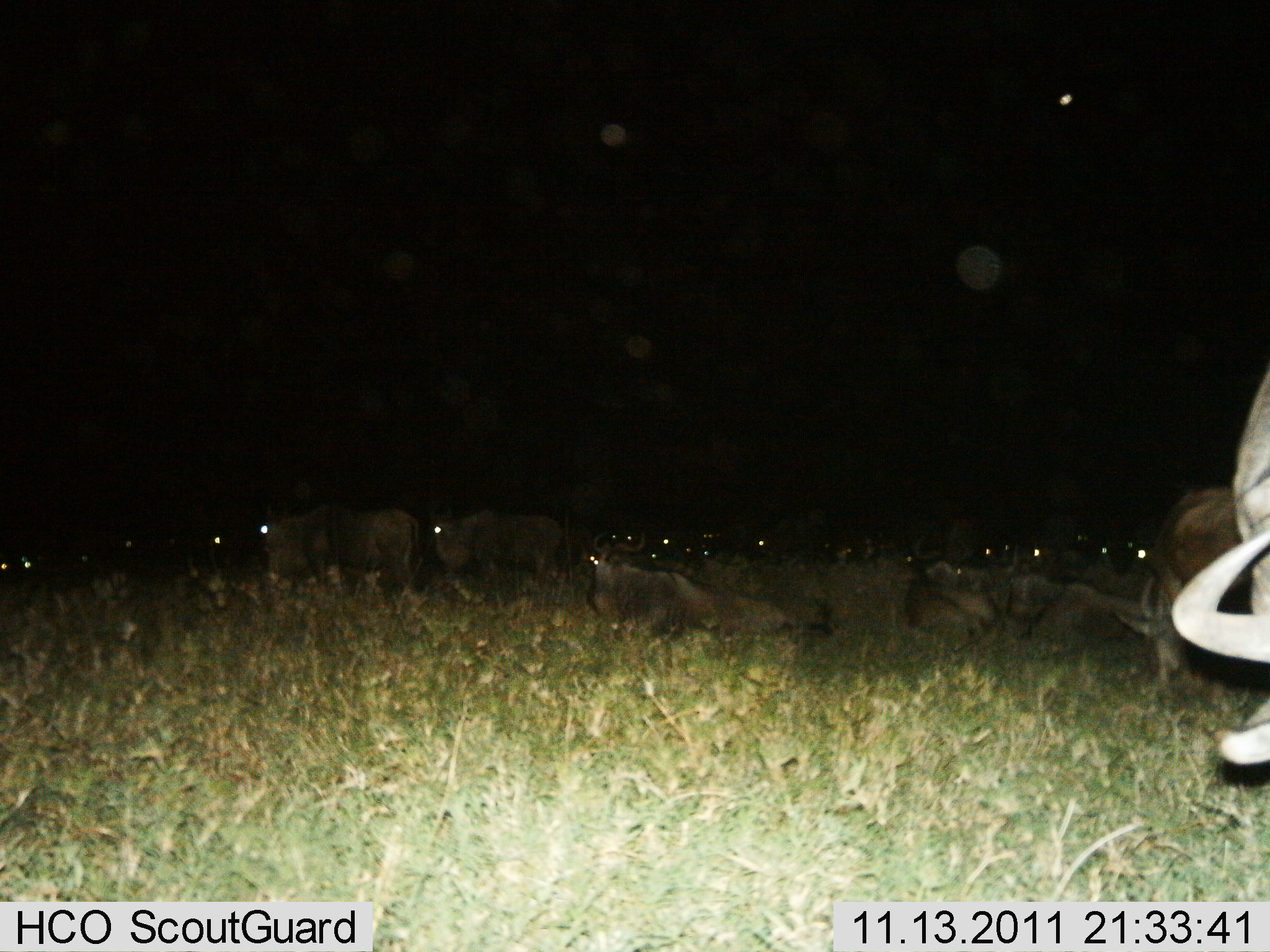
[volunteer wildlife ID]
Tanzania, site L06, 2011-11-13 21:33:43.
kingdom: Animalia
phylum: Chordata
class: Mammalia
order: Artiodactyla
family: Bovidae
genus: Connochaetes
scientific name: Connochaetes taurinus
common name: blue wildebeest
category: wildebeest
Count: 11-50.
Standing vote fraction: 42%.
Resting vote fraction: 75%.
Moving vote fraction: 17%.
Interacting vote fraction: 0%.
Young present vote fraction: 0%.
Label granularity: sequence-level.